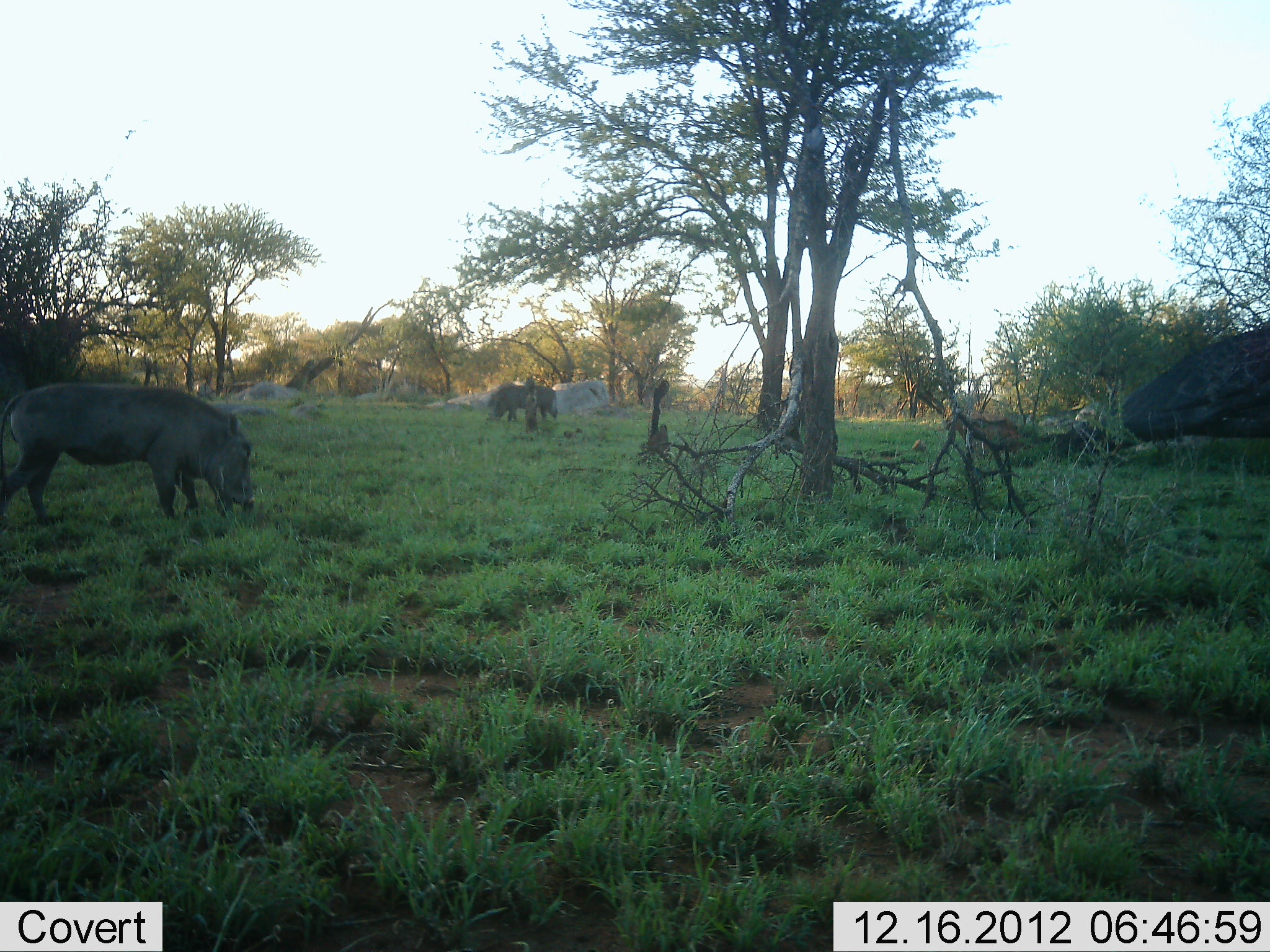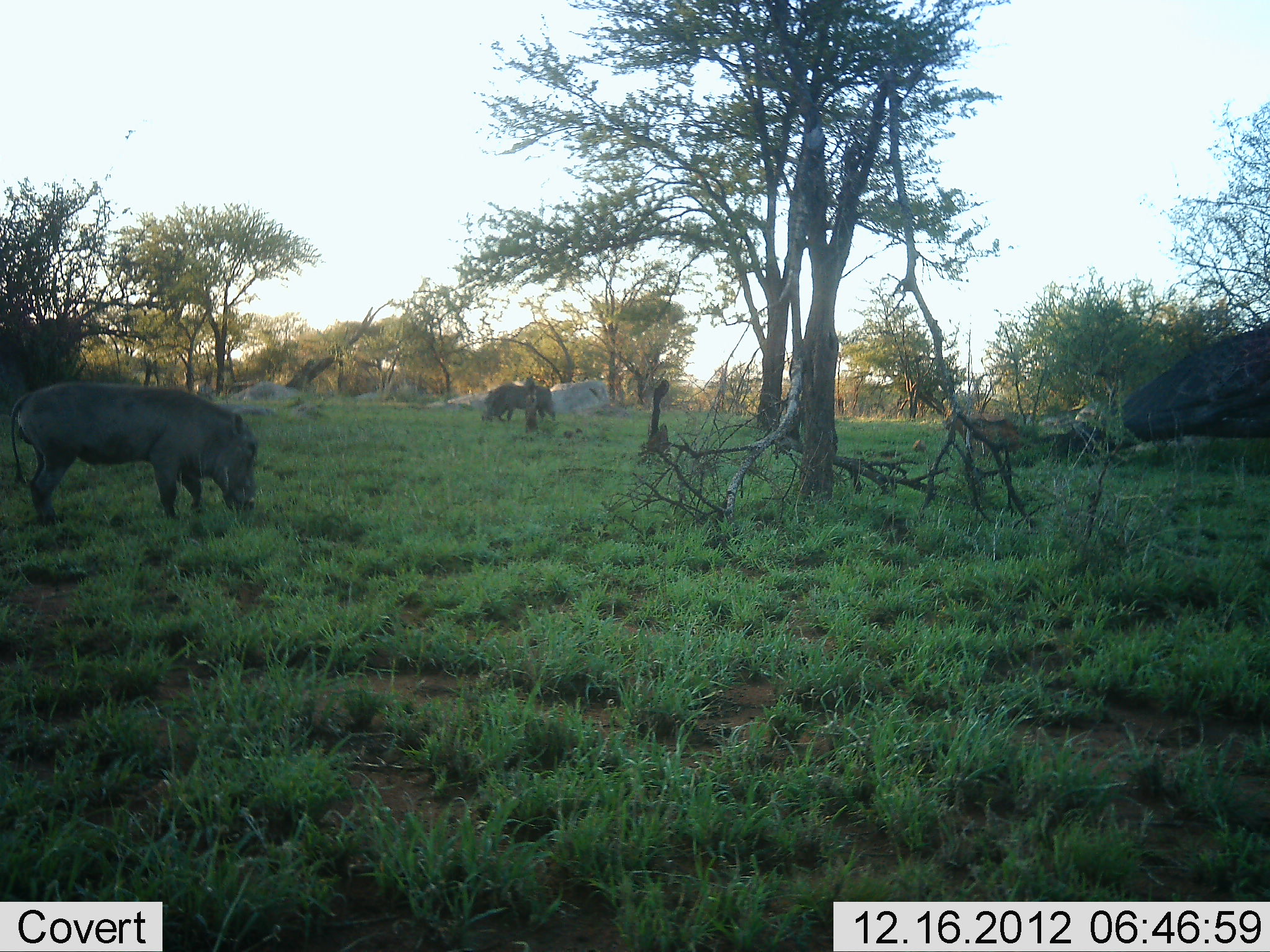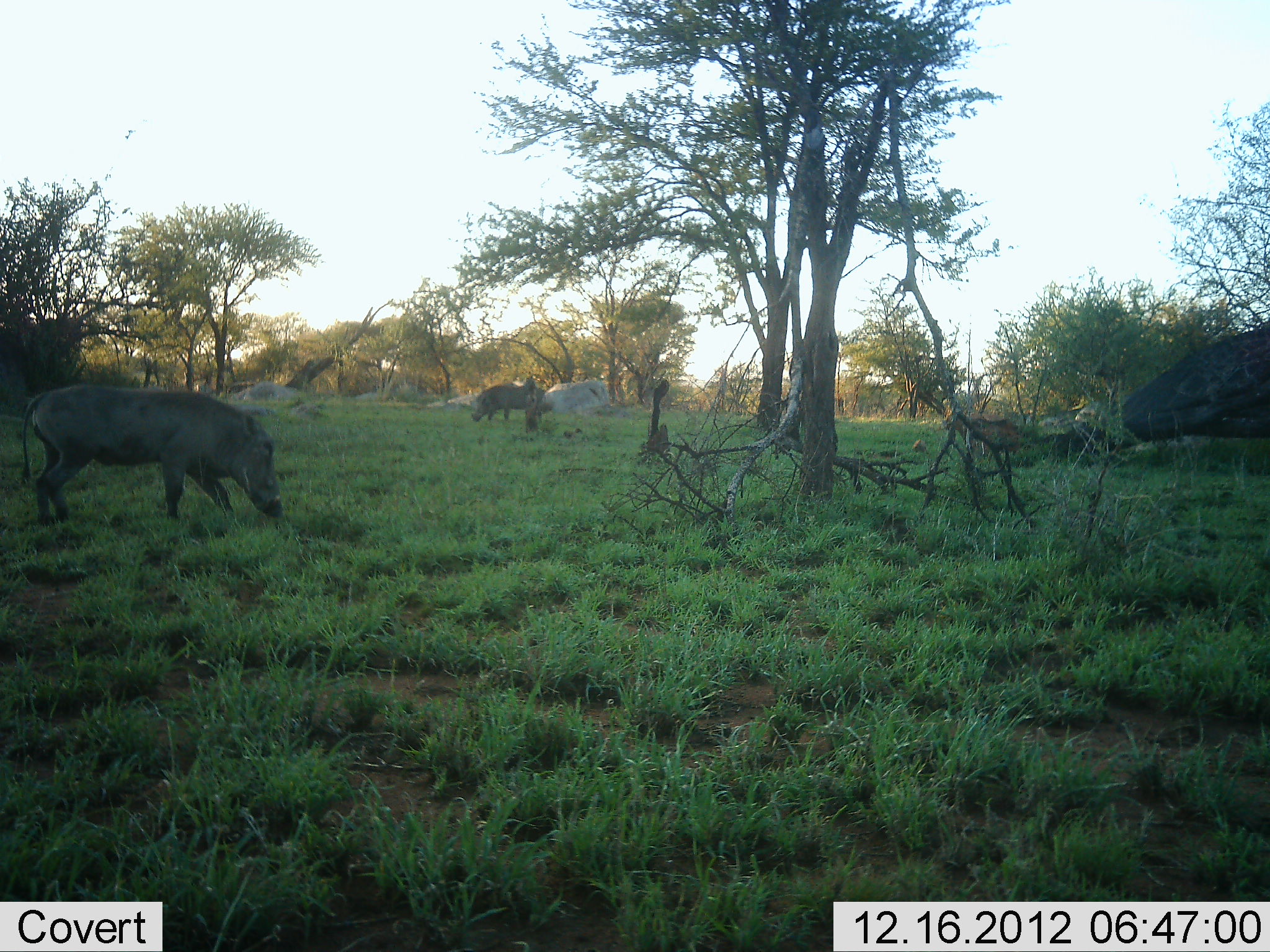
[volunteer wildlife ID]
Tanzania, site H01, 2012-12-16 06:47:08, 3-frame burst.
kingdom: Animalia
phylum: Chordata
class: Mammalia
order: Artiodactyla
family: Suidae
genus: Phacochoerus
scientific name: Phacochoerus africanus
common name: warthog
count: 2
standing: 5%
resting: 0%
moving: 14%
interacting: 0%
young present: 0%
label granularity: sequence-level